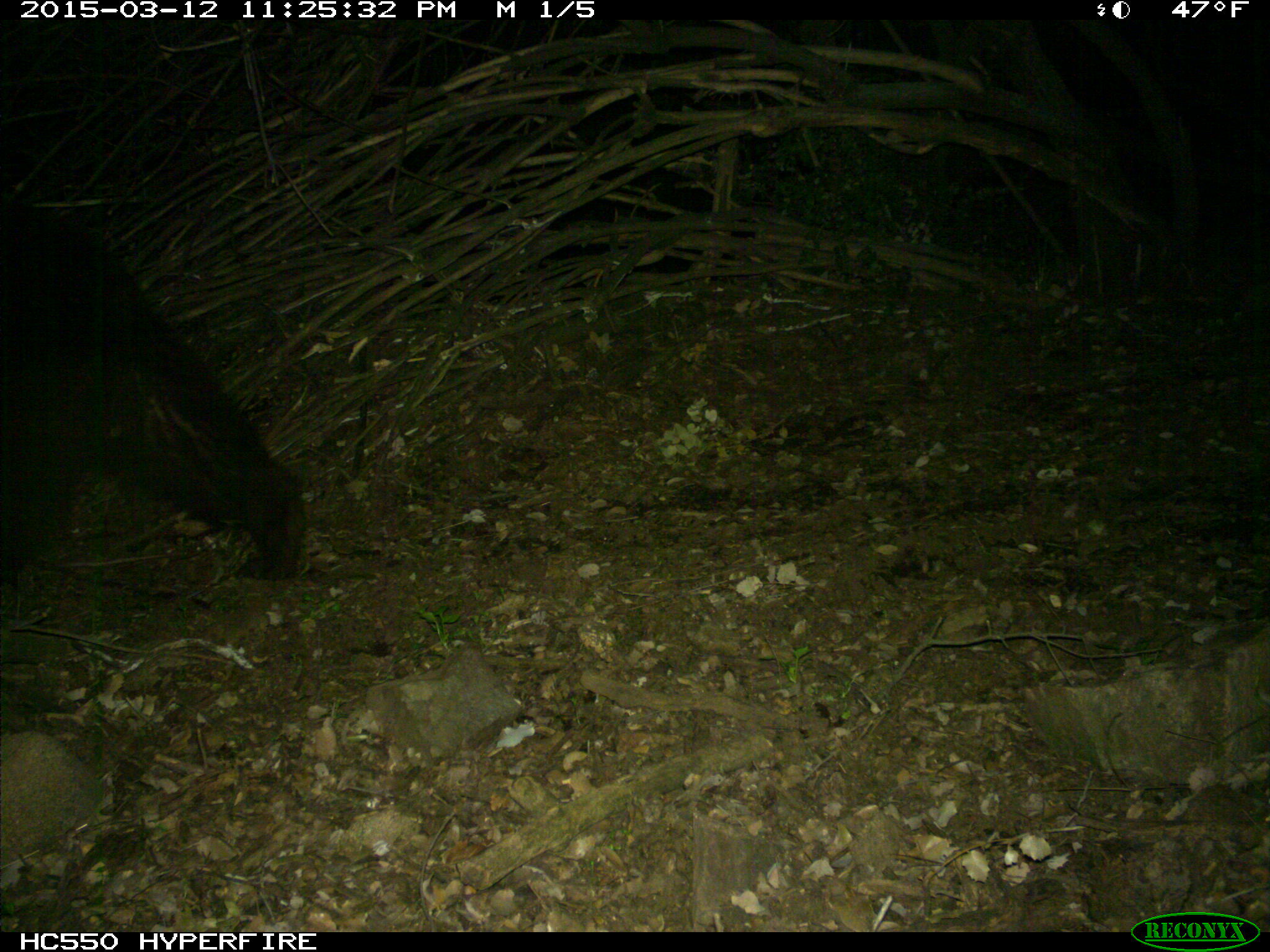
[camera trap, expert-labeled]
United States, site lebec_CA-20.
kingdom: Animalia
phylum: Chordata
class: Mammalia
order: Carnivora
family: Ursidae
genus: Ursus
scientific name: Ursus americanus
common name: american black bear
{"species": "Ursus americanus (american black bear)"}